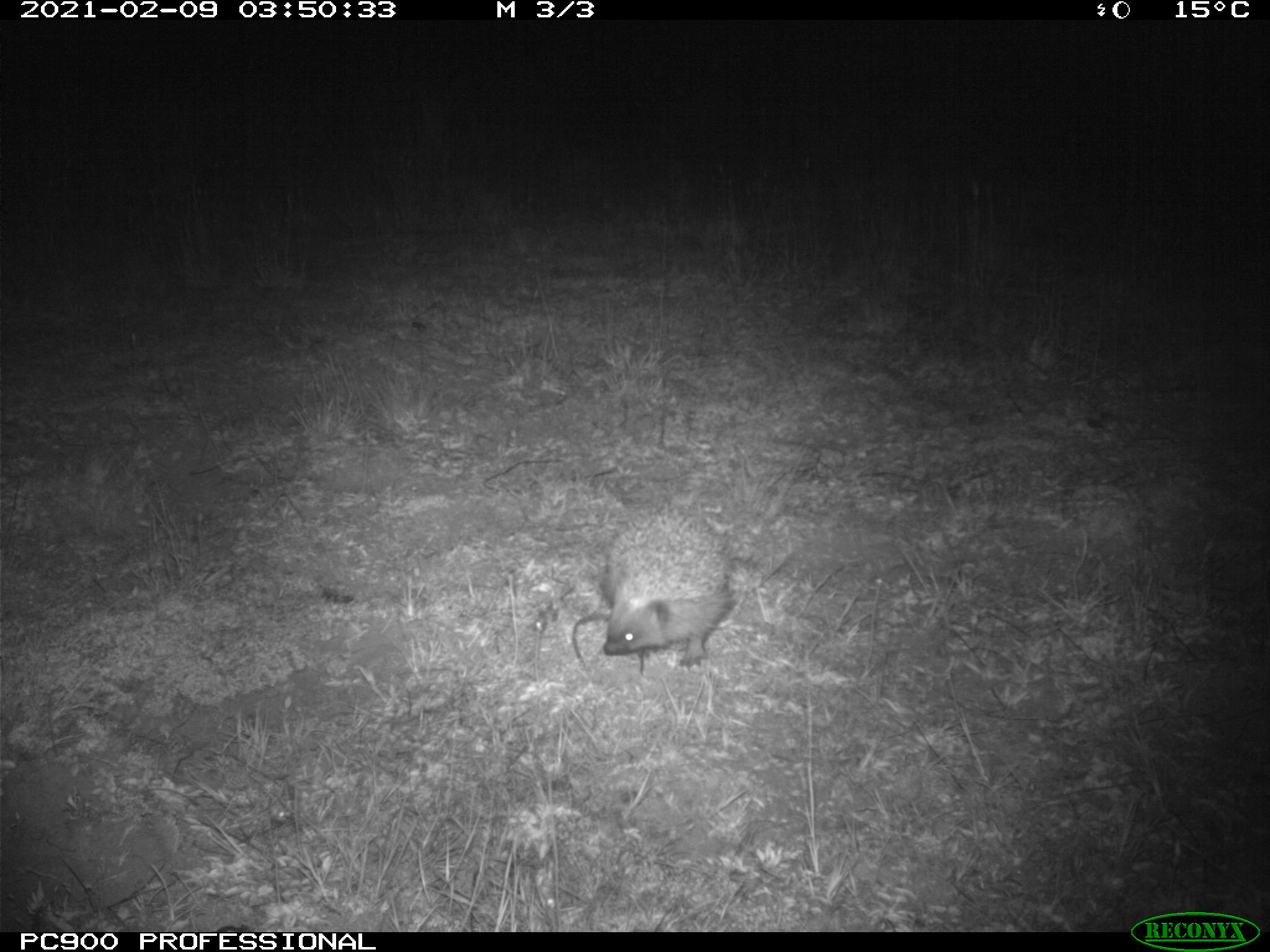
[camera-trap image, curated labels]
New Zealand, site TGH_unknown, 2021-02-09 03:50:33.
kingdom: Animalia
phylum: Chordata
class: Mammalia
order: Eulipotyphla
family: Erinaceidae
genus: Erinaceus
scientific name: Erinaceus europaeus europaeus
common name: european hedgehog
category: hedgehog